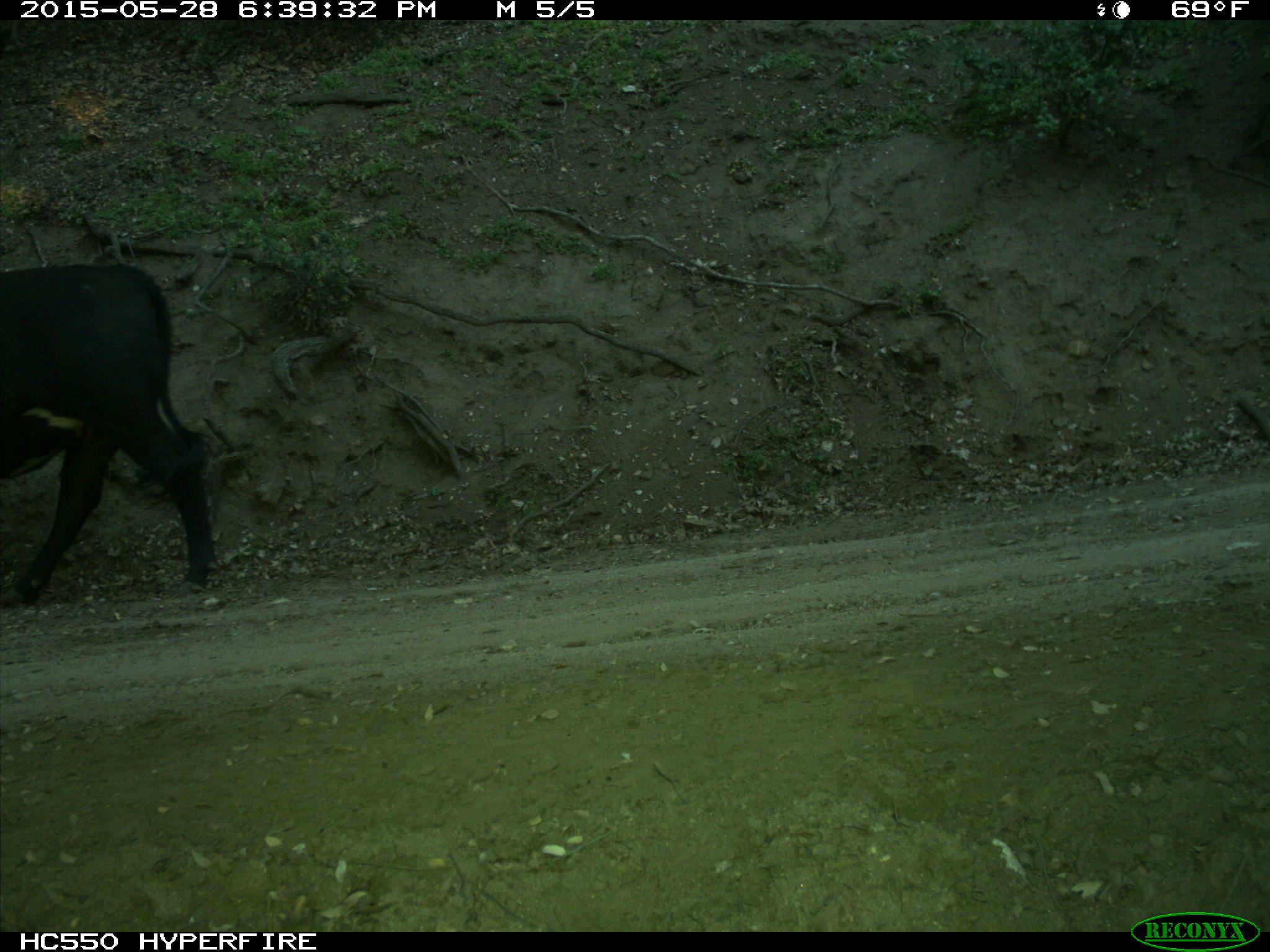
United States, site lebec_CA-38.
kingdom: Animalia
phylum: Chordata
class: Mammalia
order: Artiodactyla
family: Bovidae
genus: Bos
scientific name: Bos taurus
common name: domestic cow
Bos taurus (domestic cow).